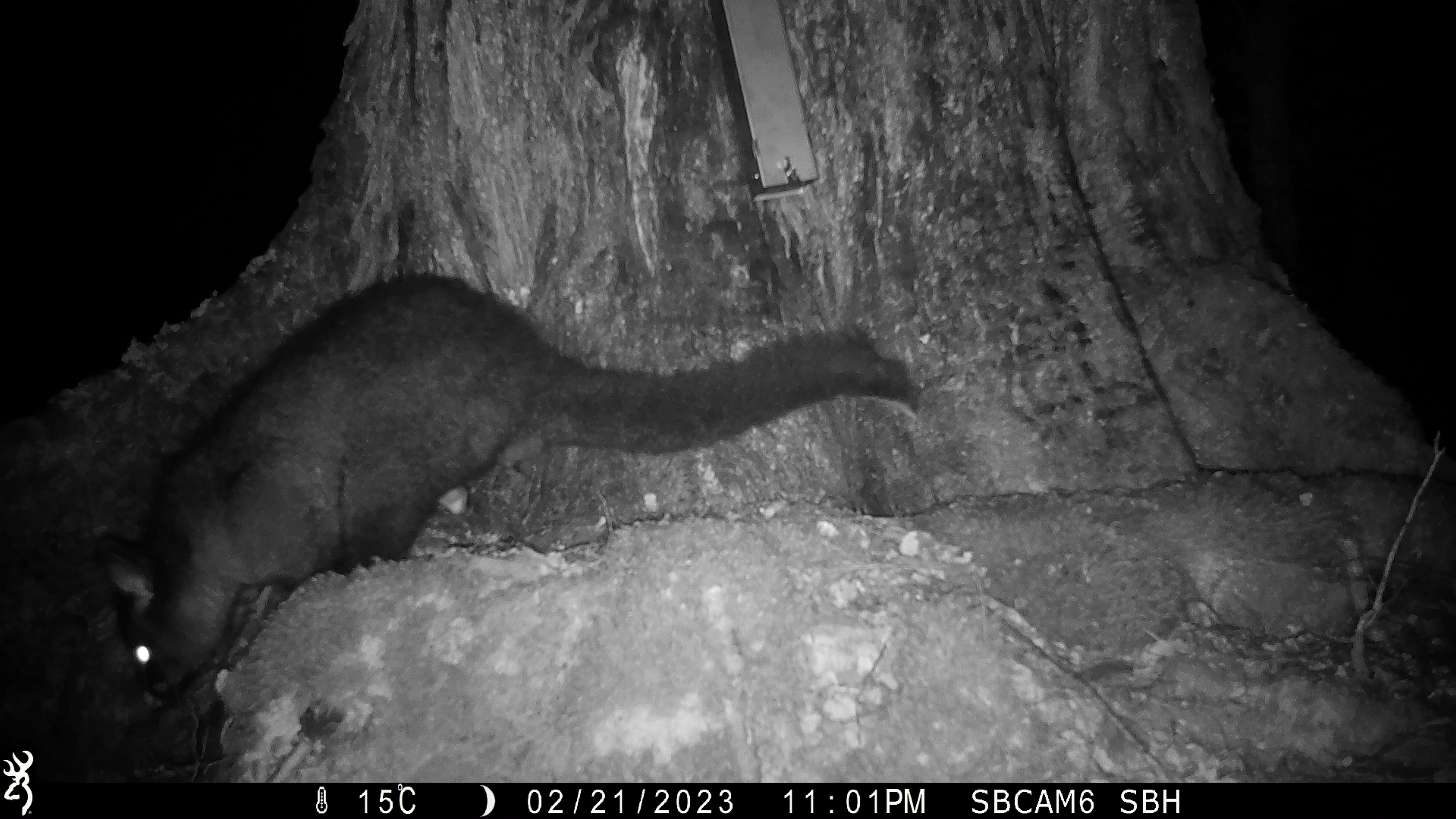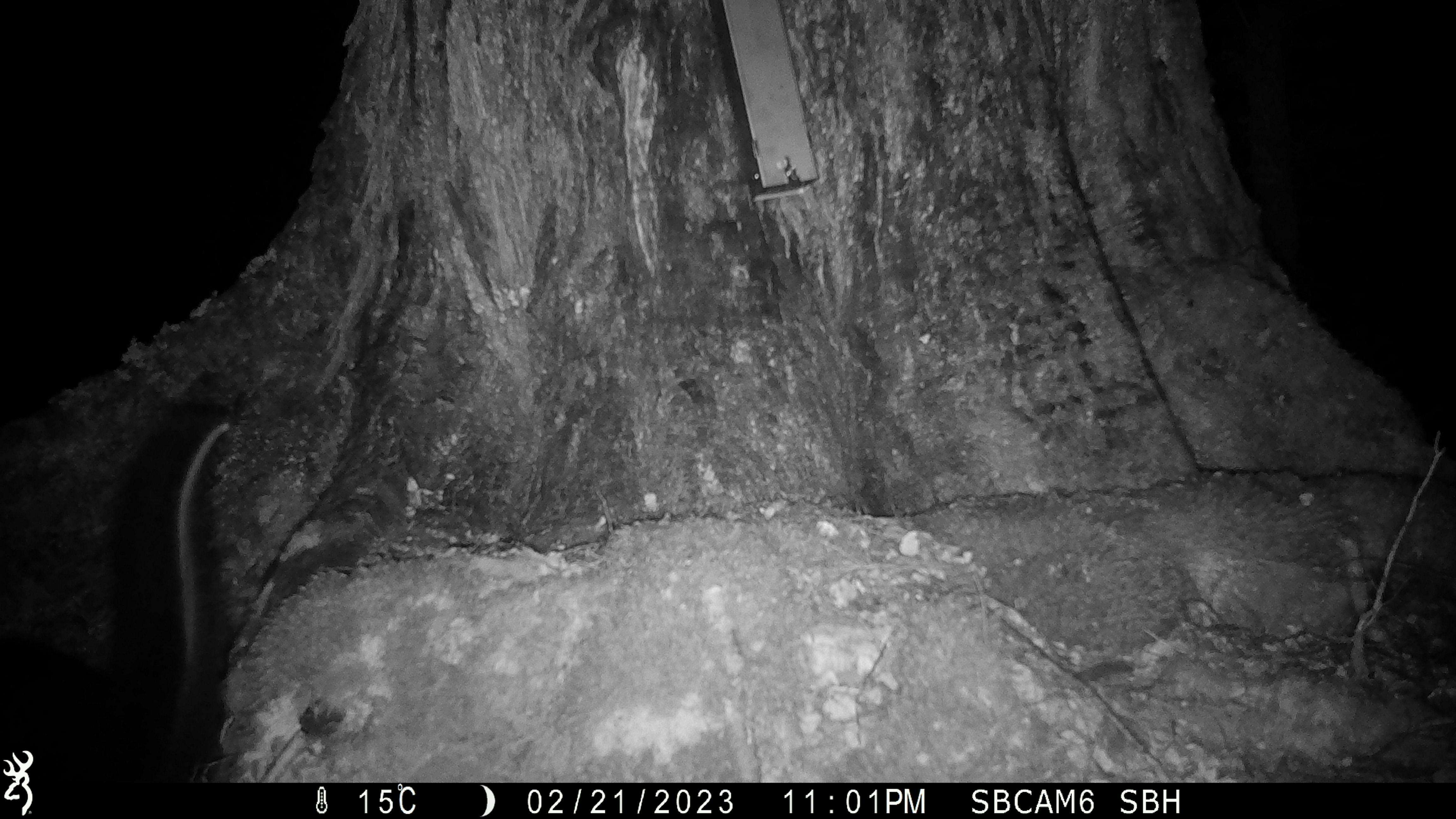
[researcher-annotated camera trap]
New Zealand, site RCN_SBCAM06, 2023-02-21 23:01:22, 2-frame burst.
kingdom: Animalia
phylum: Chordata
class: Mammalia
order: Diprotodontia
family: Phalangeridae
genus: Trichosurus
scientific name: Trichosurus vulpecula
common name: common brushtail possum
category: possum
Possum (common brushtail possum) (Trichosurus vulpecula).